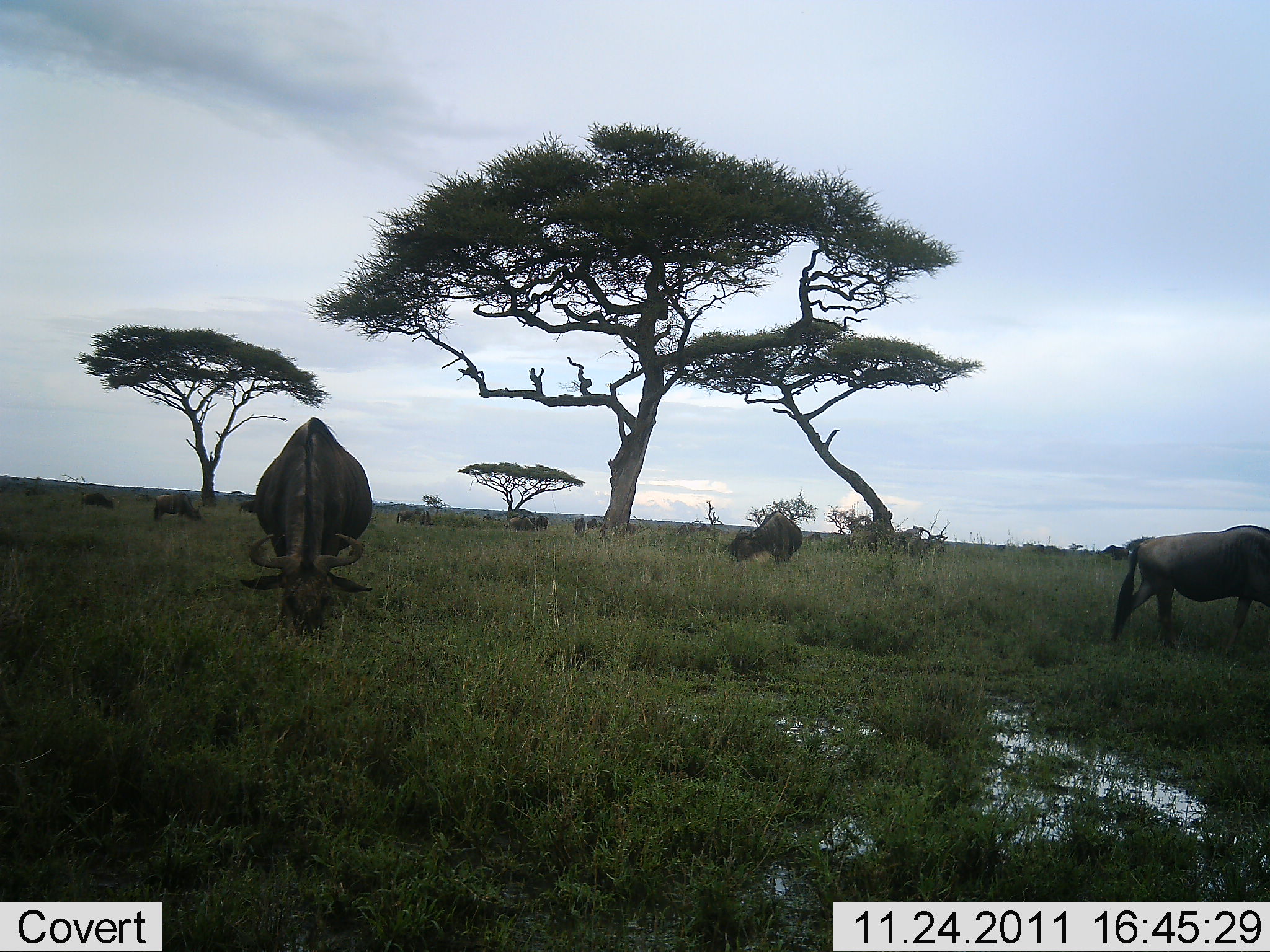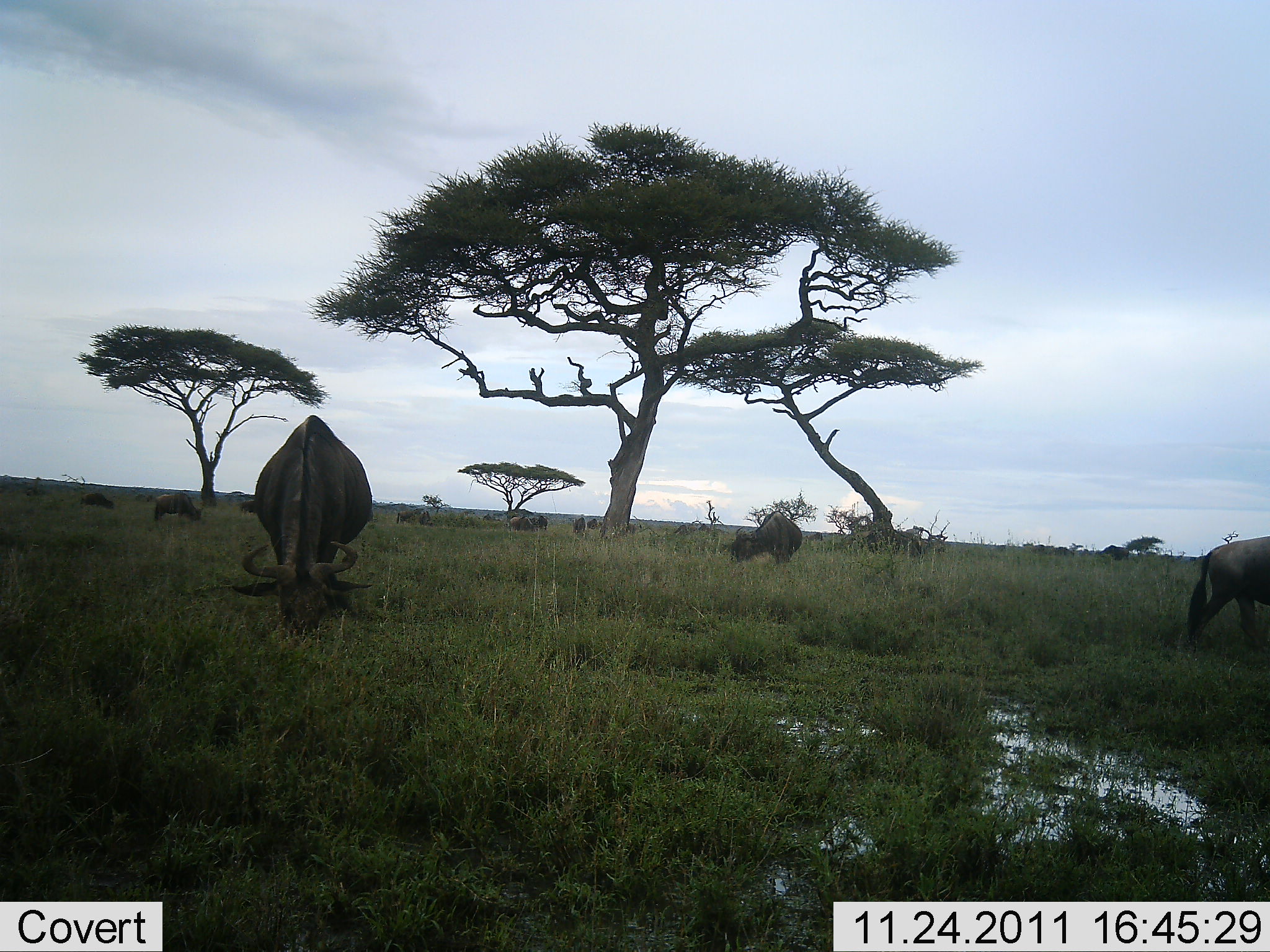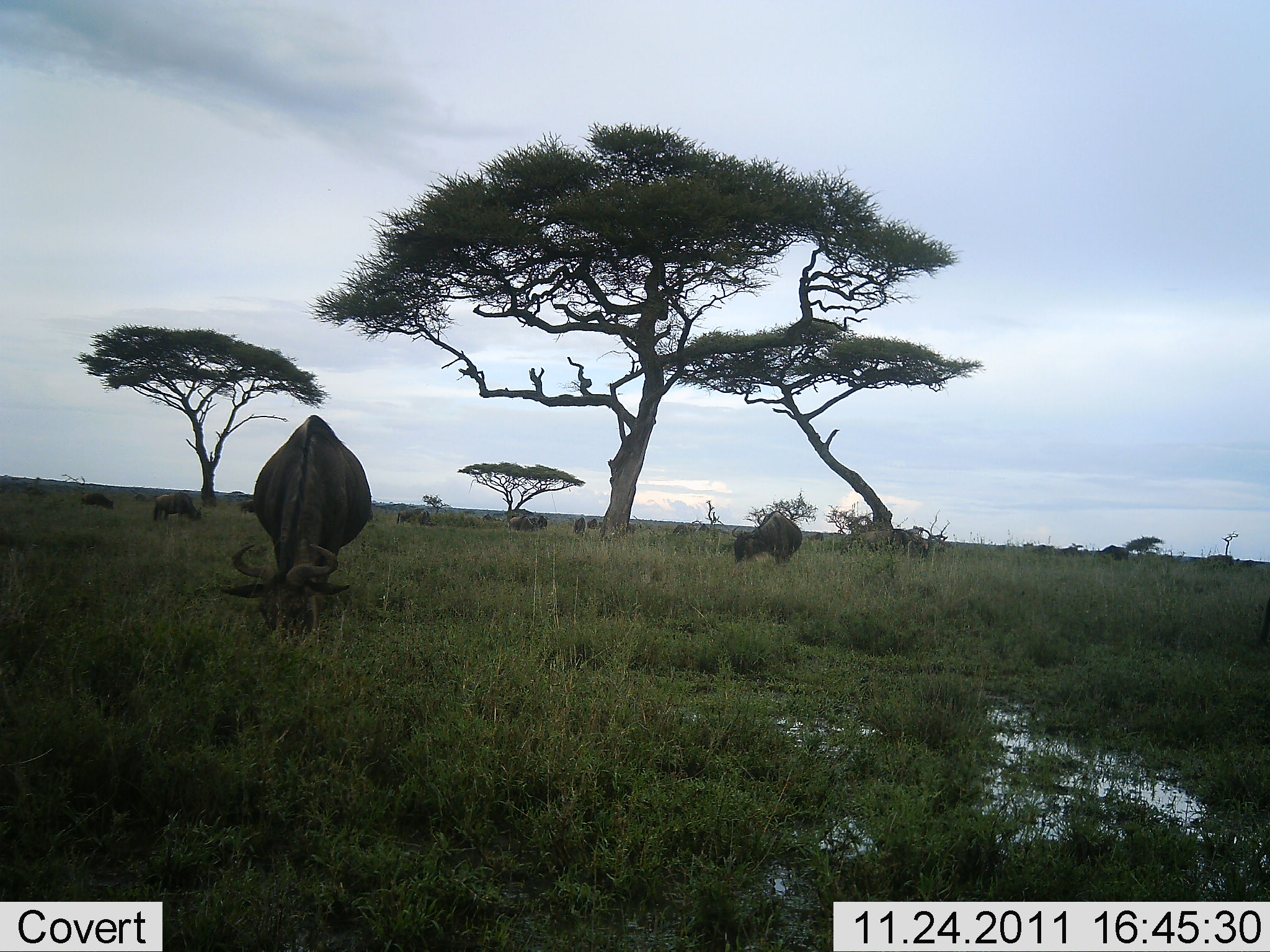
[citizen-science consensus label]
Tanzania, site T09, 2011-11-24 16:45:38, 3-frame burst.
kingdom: Animalia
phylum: Chordata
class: Mammalia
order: Artiodactyla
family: Bovidae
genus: Connochaetes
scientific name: Connochaetes taurinus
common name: blue wildebeest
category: wildebeest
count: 9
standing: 23%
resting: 8%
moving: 54%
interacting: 8%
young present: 0%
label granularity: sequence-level